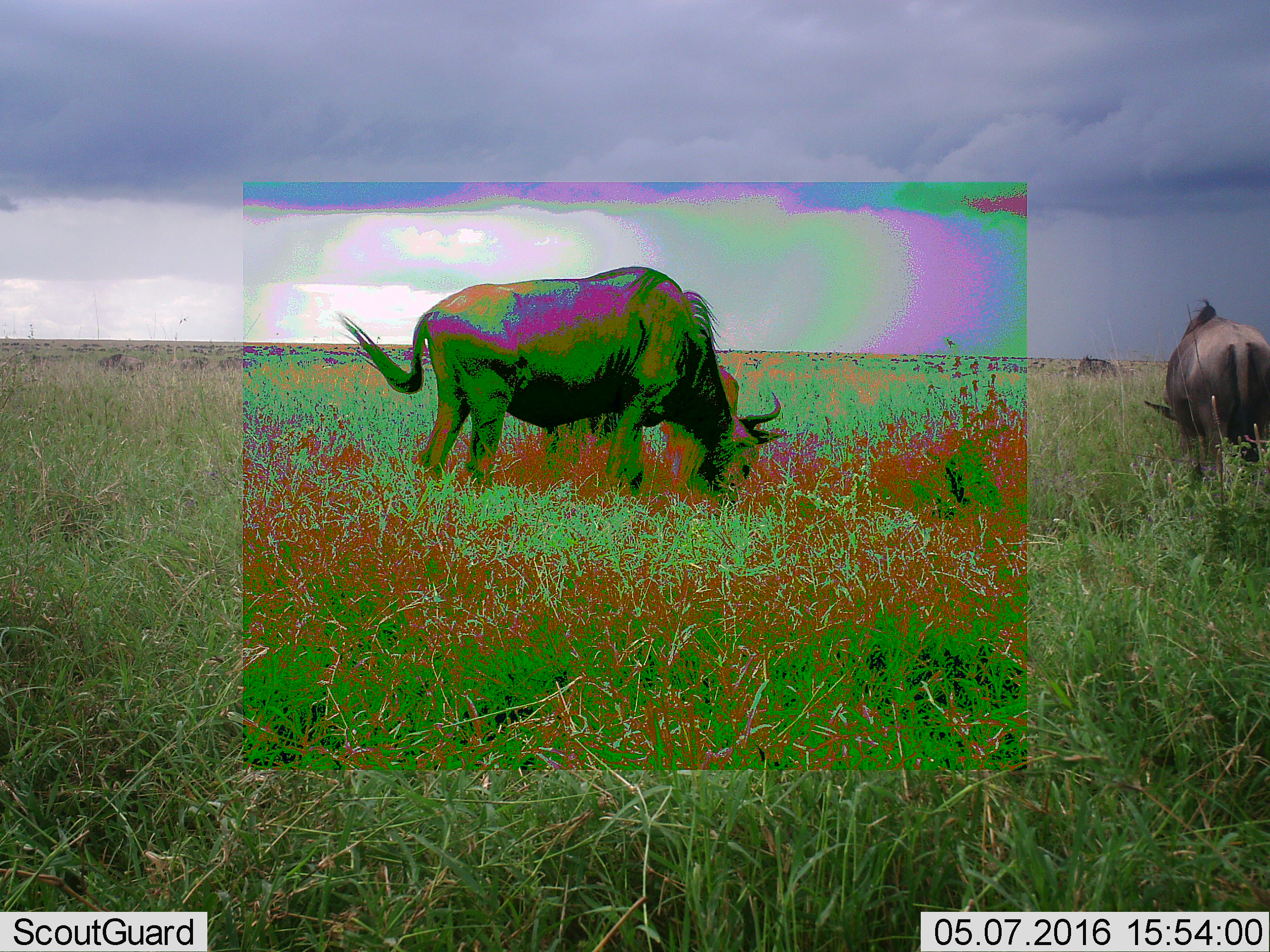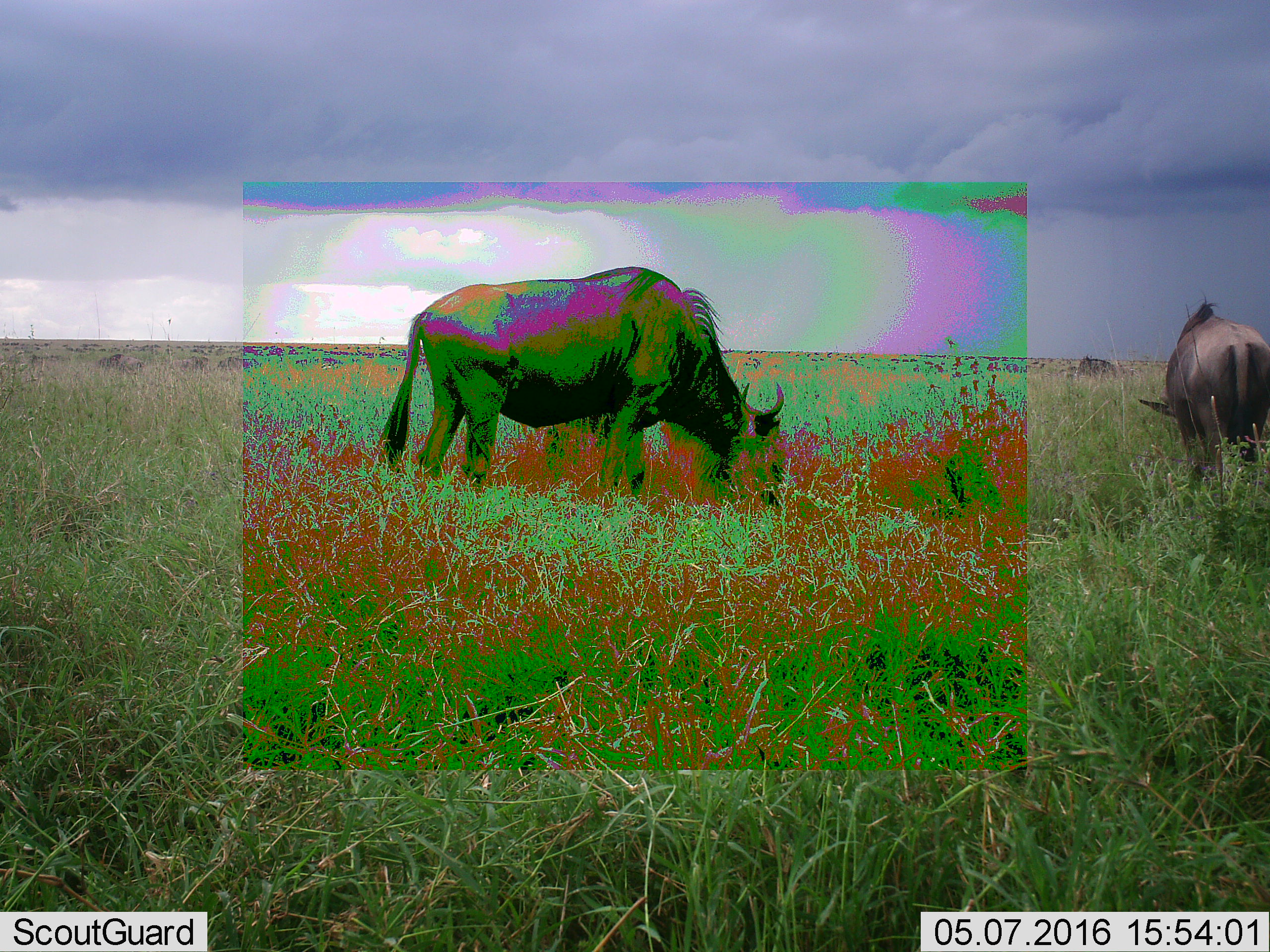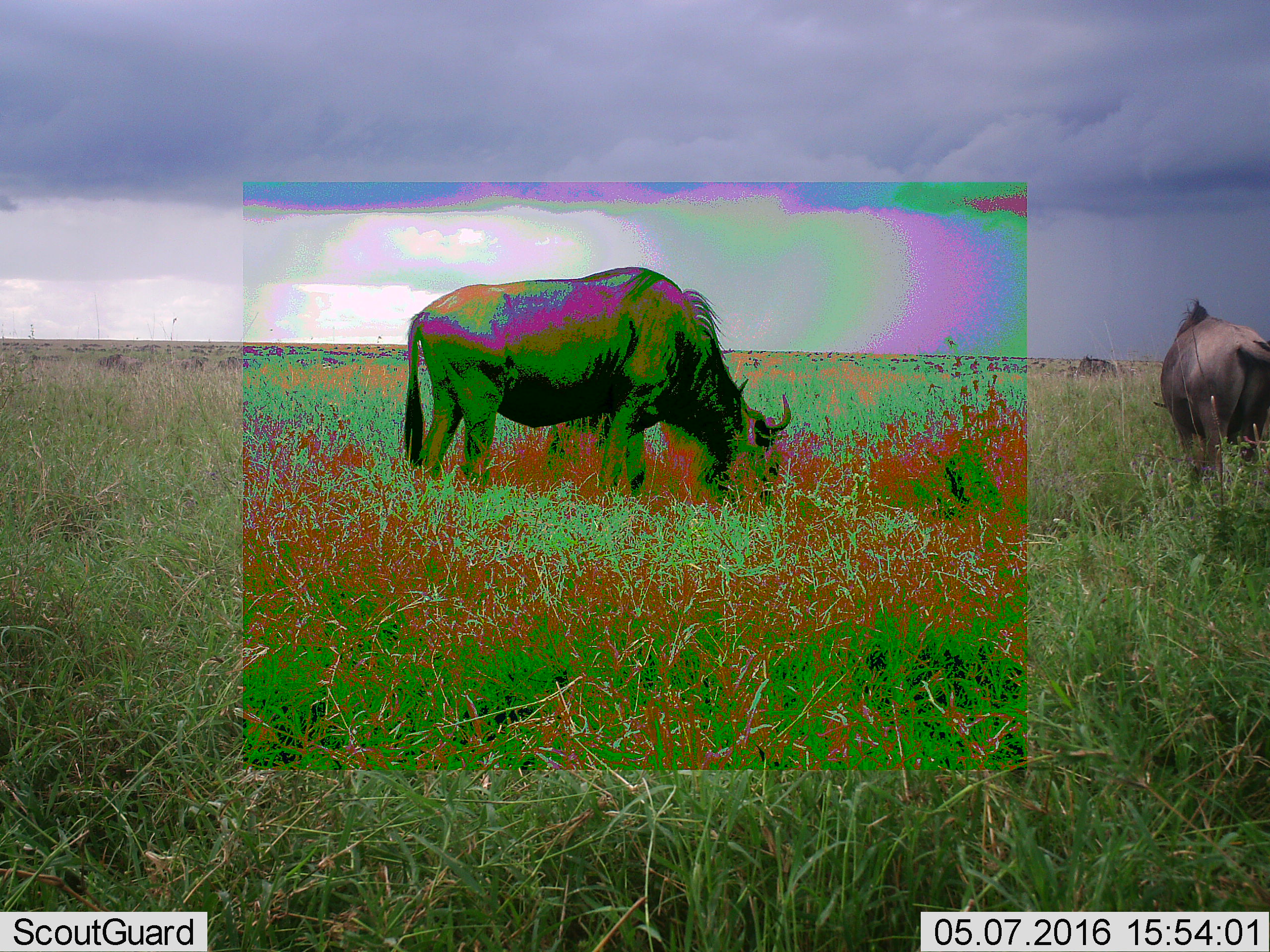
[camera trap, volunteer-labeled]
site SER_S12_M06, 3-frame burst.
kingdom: Animalia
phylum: Chordata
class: Mammalia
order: Artiodactyla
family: Bovidae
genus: Connochaetes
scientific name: Connochaetes taurinus taurinus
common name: blue wildebeest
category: wildebeestblue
Wildebeestblue (blue wildebeest) (Connochaetes taurinus taurinus), count 2. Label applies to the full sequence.